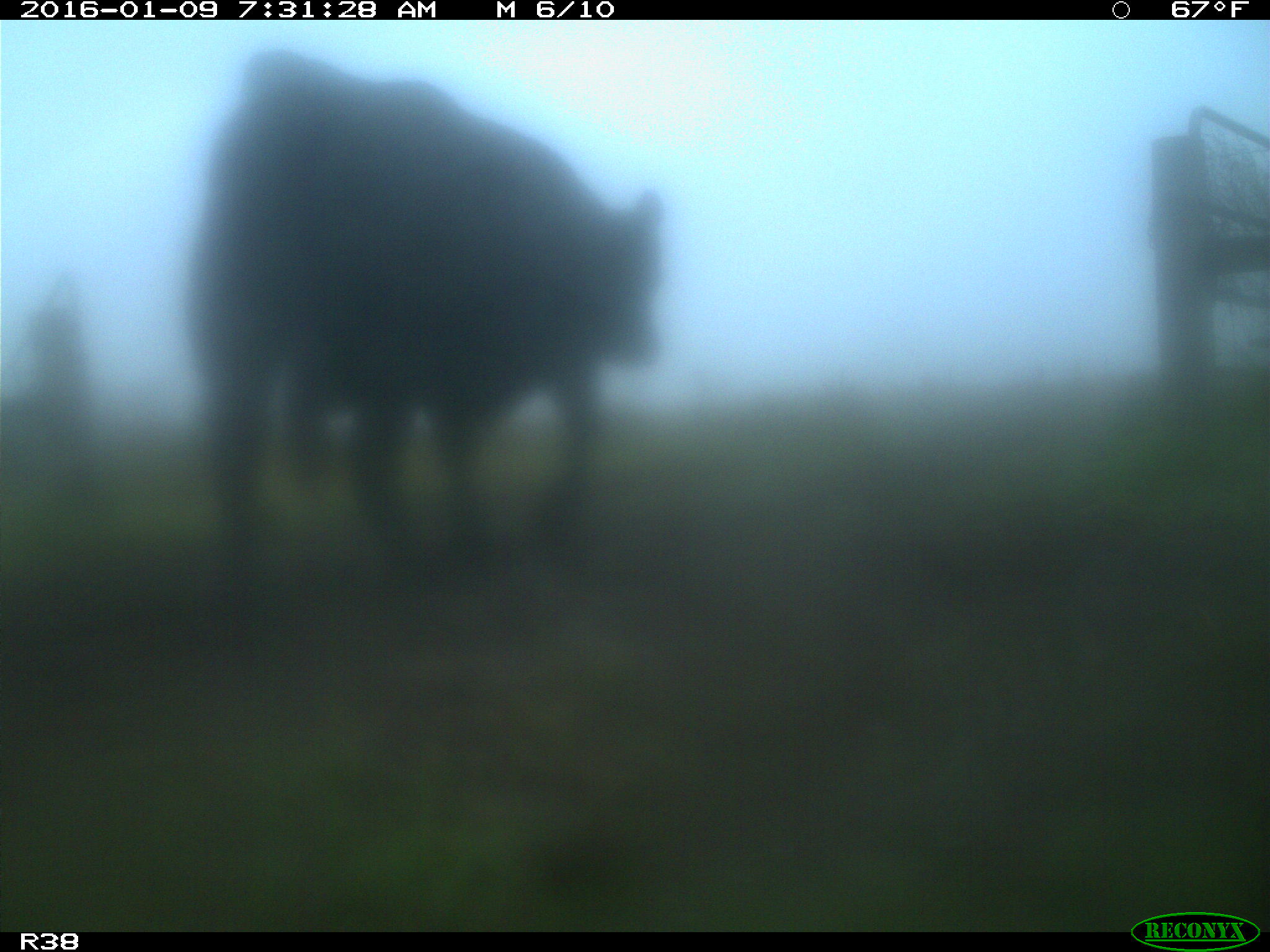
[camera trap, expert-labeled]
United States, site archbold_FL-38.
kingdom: Animalia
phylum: Chordata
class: Mammalia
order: Artiodactyla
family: Bovidae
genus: Bos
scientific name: Bos taurus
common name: domestic cow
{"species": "Bos taurus (domestic cow)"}